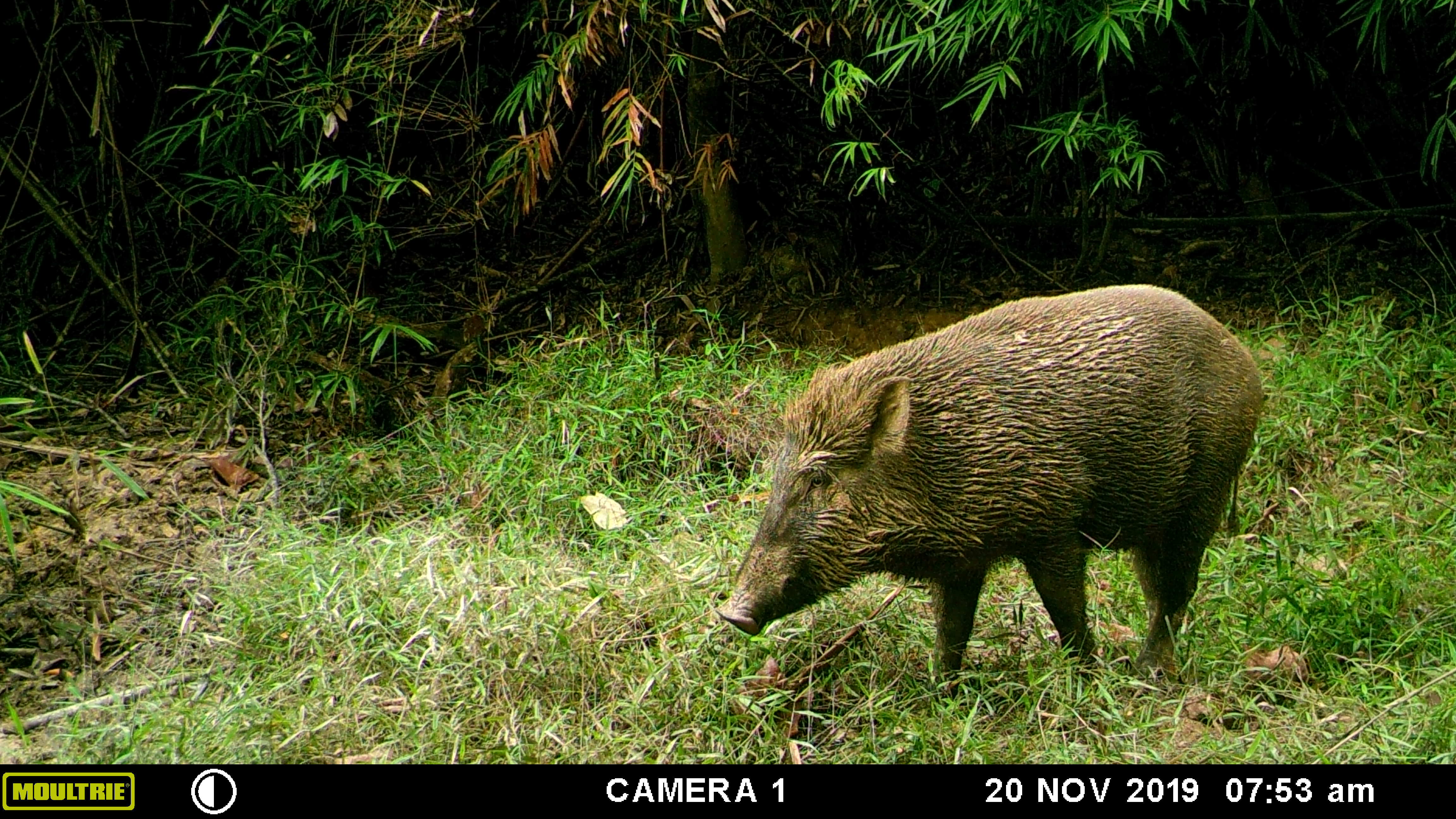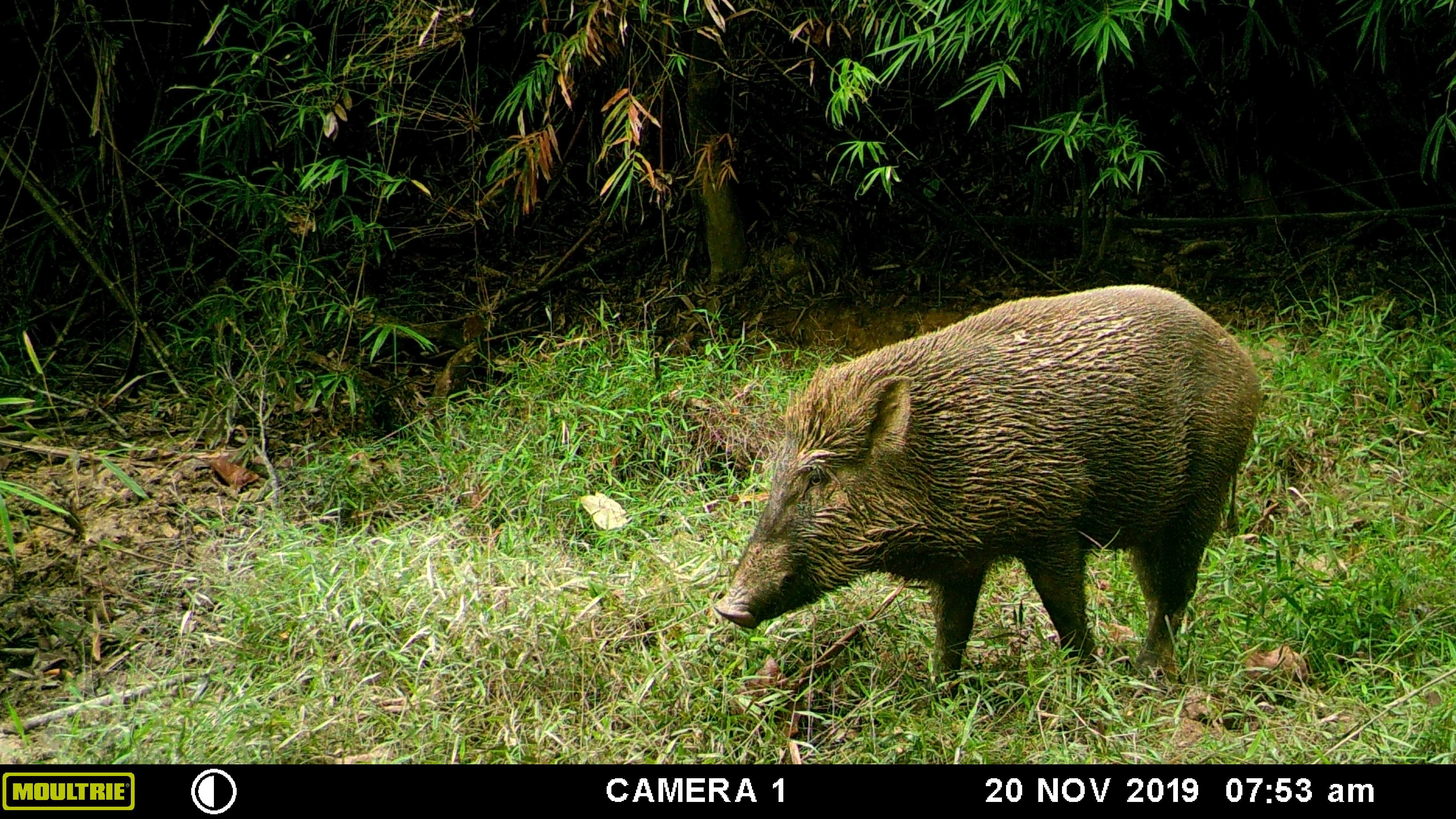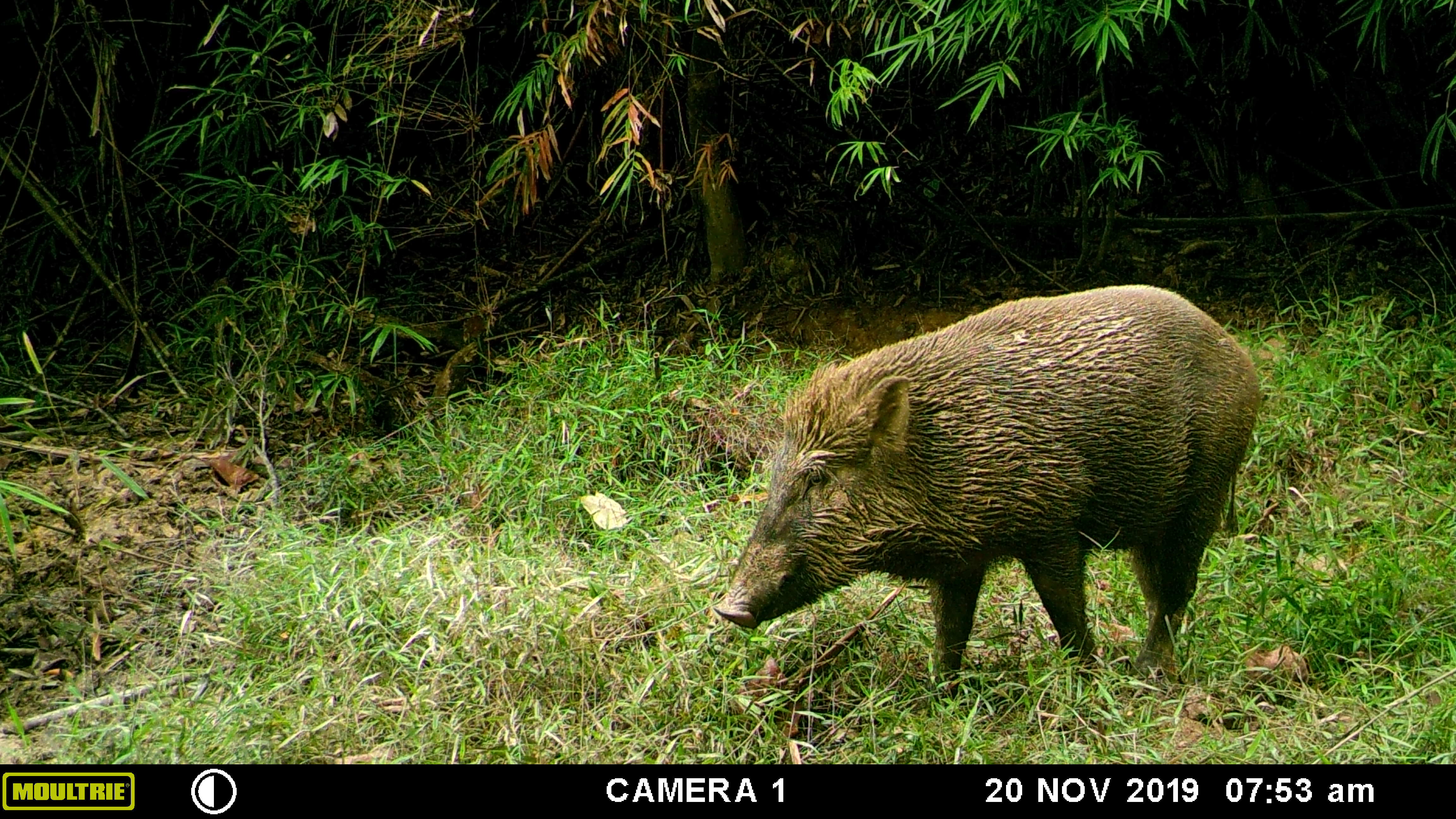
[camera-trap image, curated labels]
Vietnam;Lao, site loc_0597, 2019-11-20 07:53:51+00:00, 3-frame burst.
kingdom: Animalia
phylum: Chordata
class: Mammalia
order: Artiodactyla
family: Suidae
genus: Sus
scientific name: Sus scrofa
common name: eurasian wild pig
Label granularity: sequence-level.